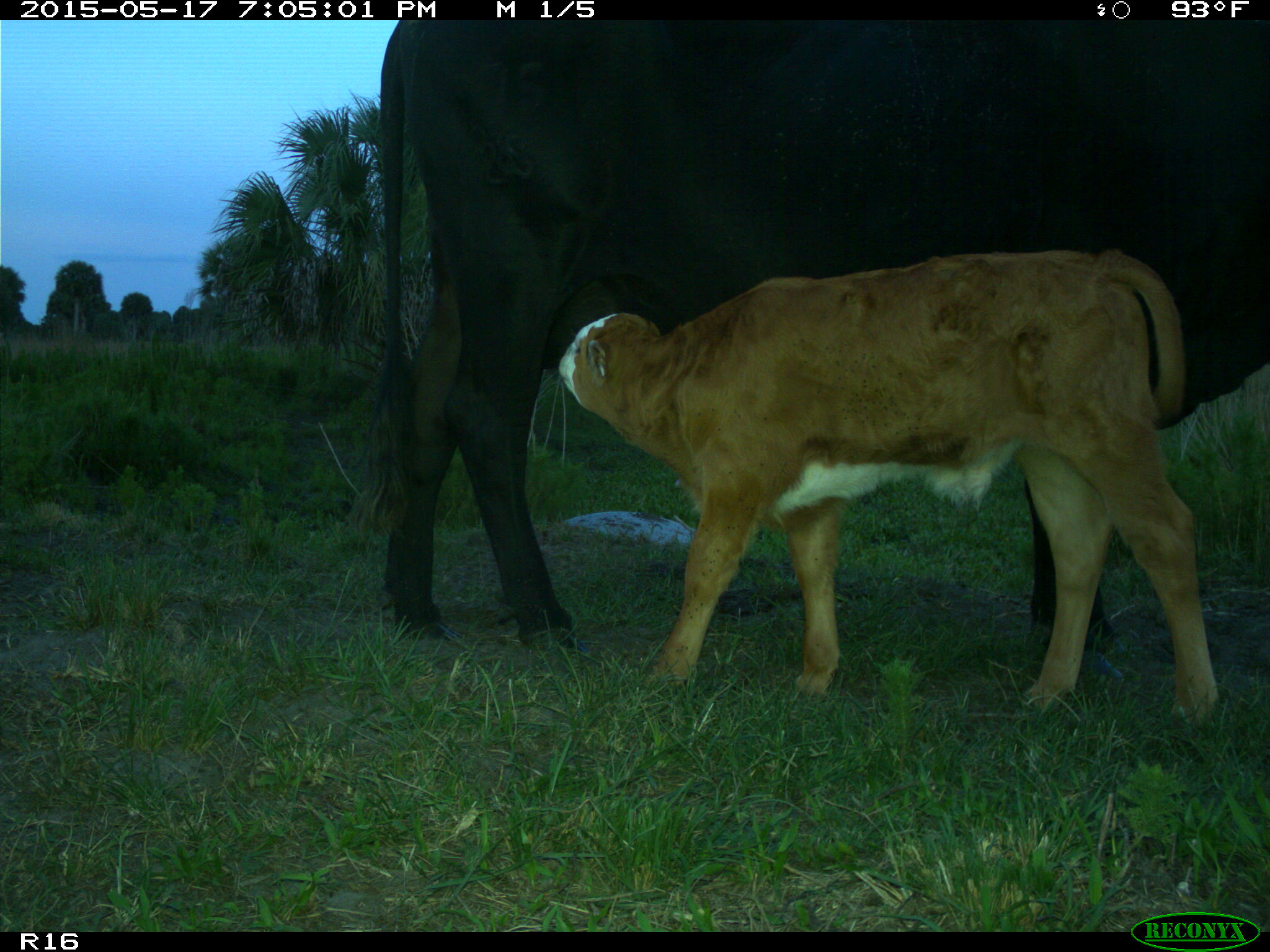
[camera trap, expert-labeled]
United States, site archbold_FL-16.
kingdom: Animalia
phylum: Chordata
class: Mammalia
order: Artiodactyla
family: Bovidae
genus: Bos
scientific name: Bos taurus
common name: domestic cow